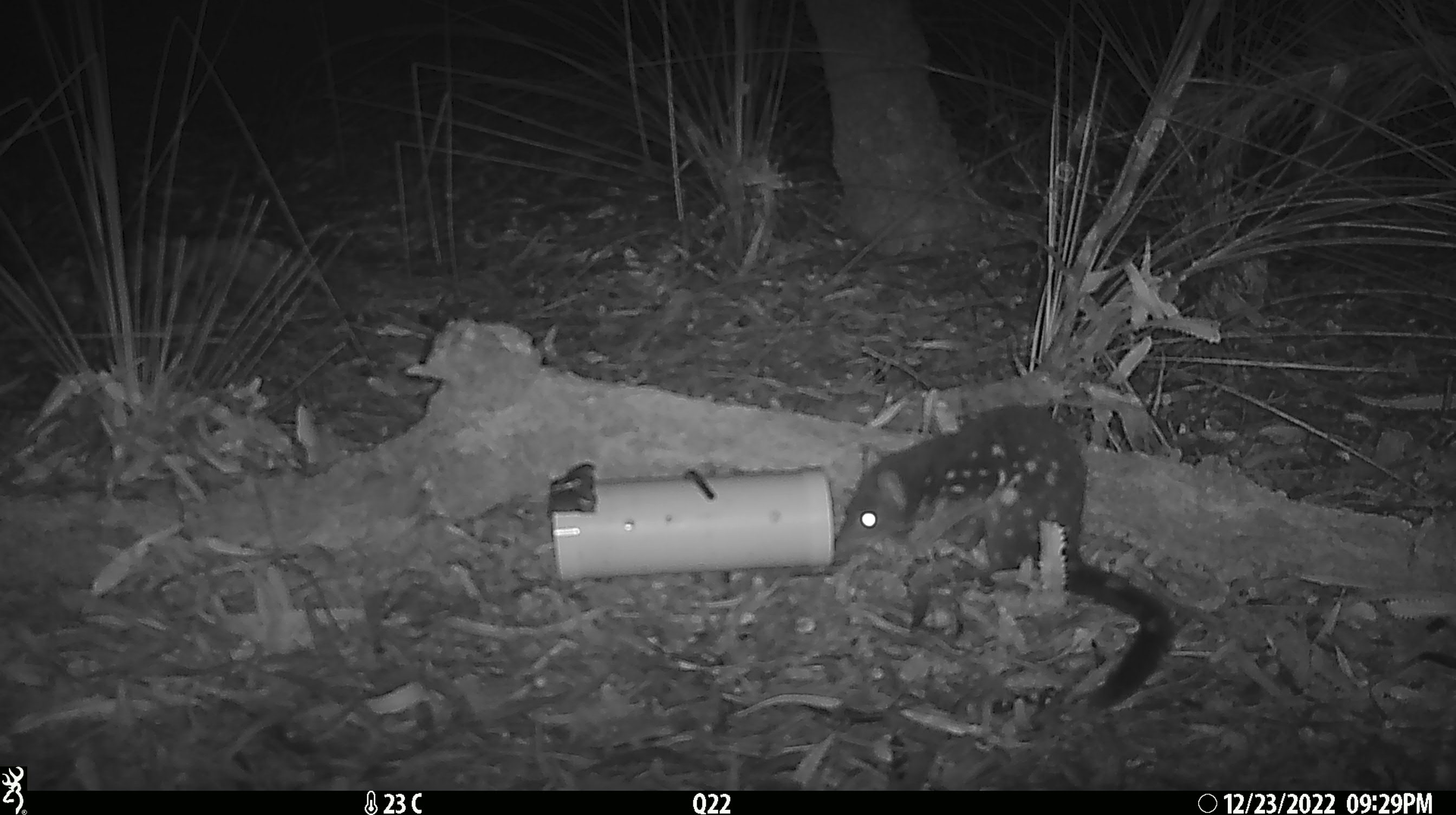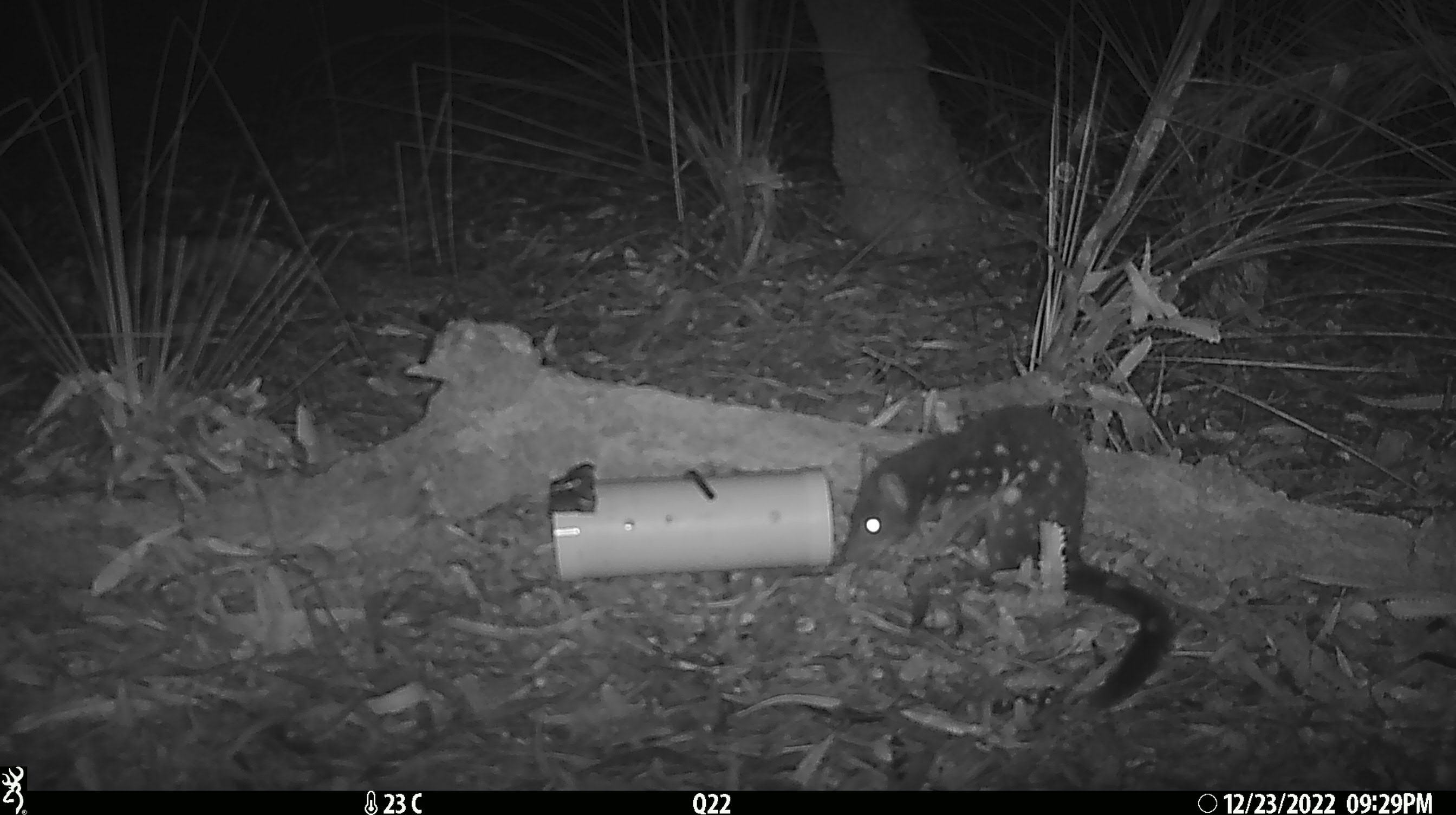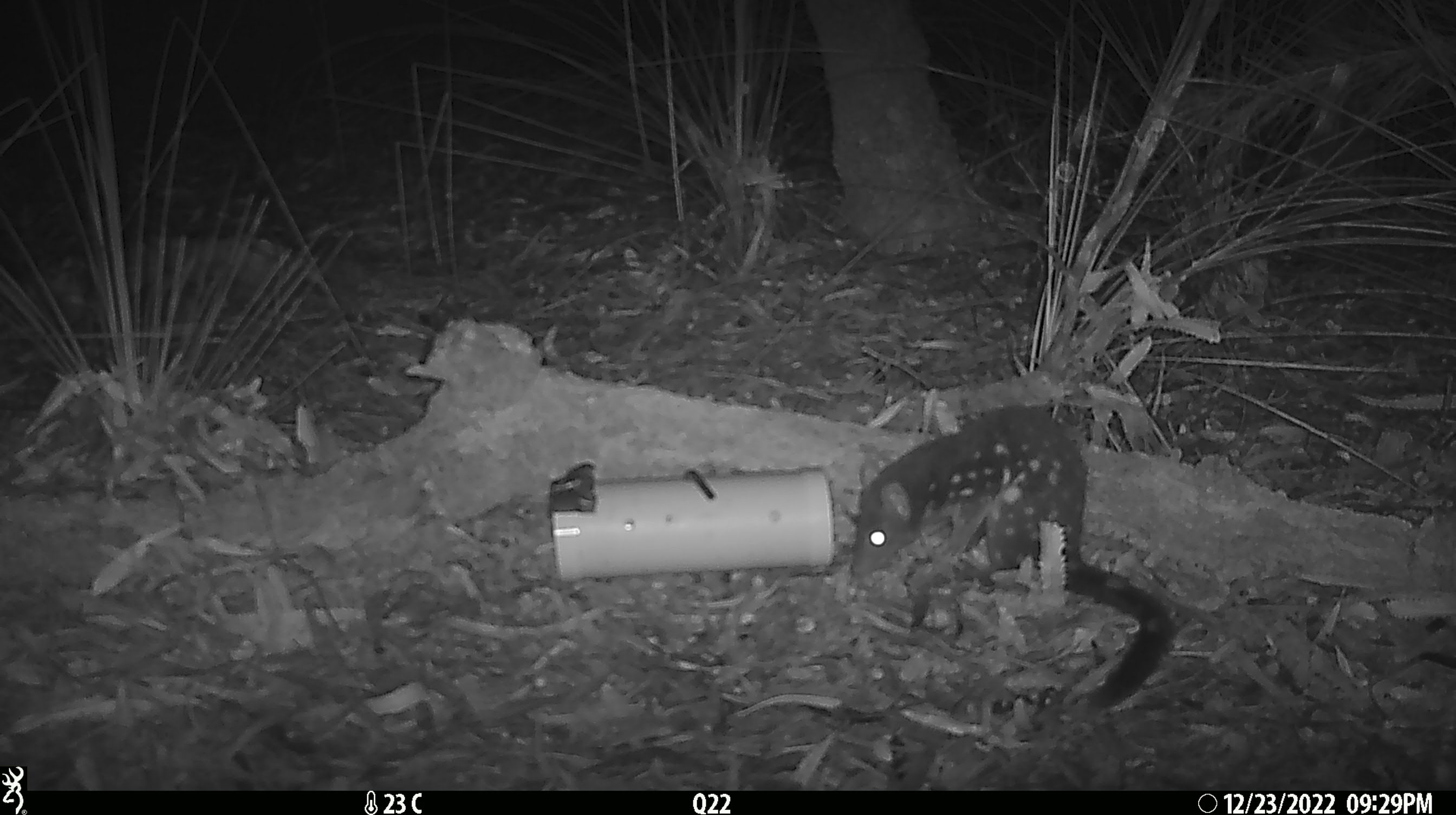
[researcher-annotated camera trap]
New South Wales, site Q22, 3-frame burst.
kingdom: Animalia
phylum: Chordata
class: Mammalia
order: Dasyuromorphia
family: Dasyuridae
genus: Dasyurus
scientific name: Dasyurus maculatus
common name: spotted-tailed quoll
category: quoll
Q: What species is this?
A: Quoll (spotted-tailed quoll) (Dasyurus maculatus).